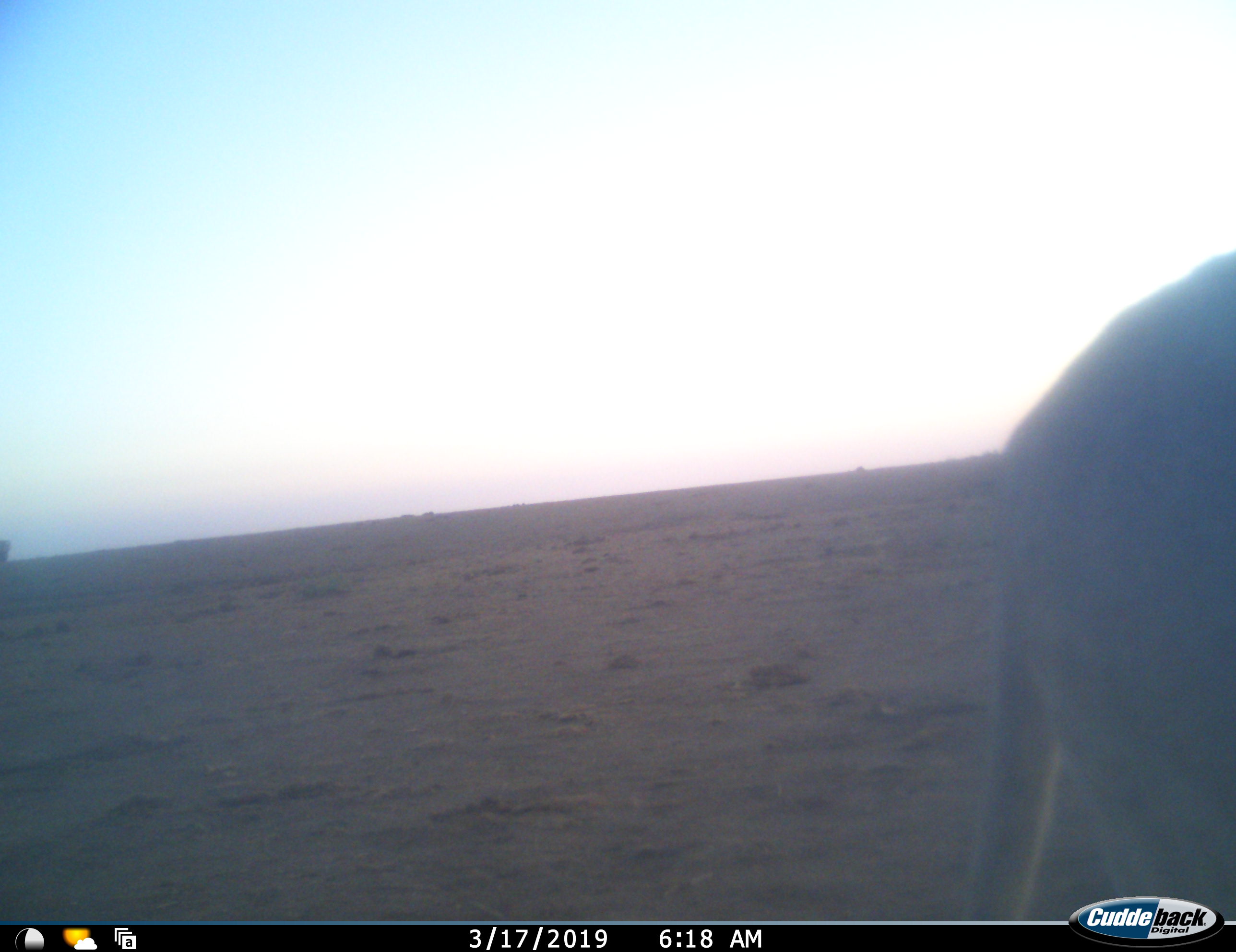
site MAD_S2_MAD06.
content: unidentified animal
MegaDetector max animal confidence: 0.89